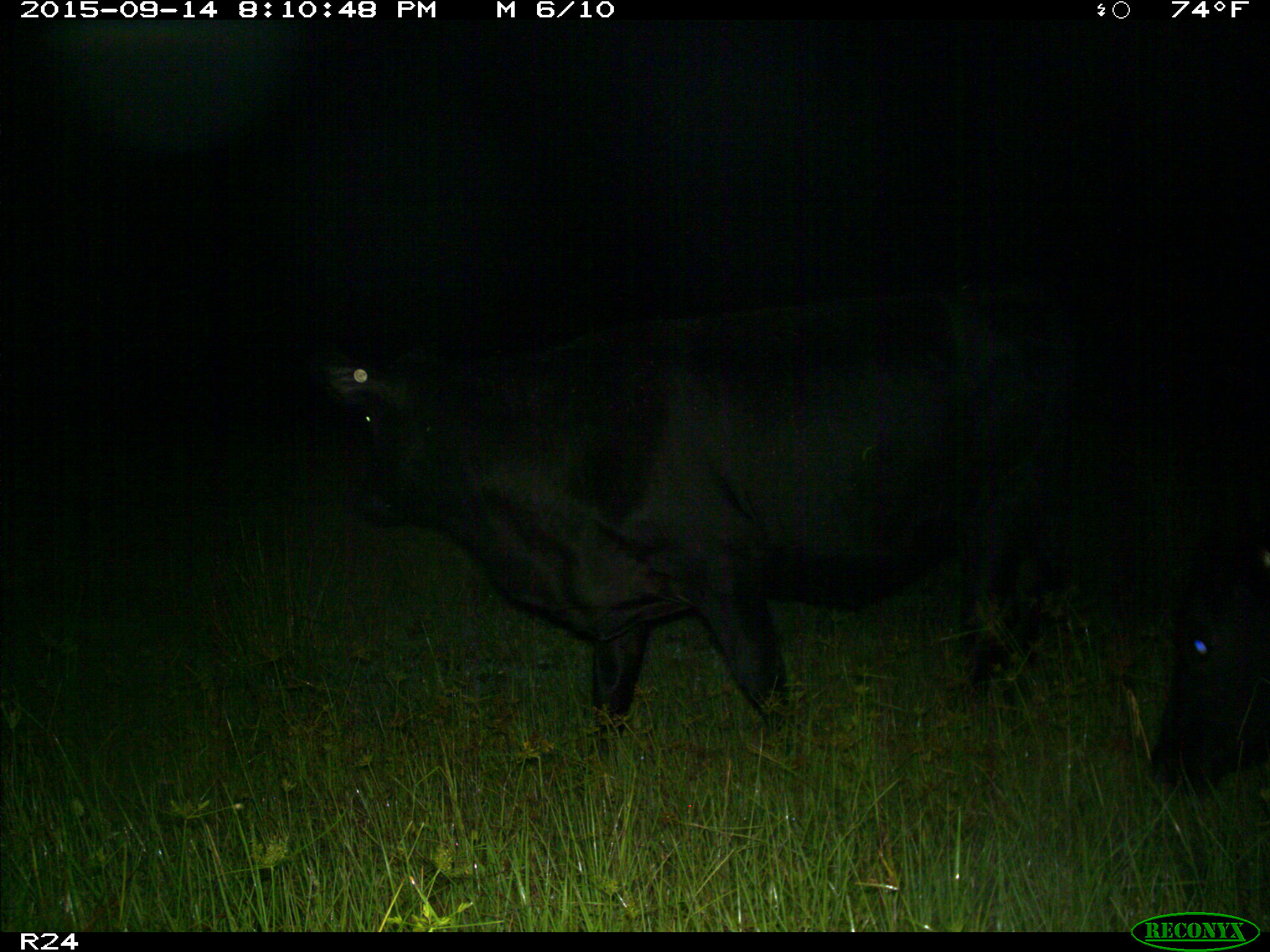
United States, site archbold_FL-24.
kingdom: Animalia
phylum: Chordata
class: Mammalia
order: Artiodactyla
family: Bovidae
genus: Bos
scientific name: Bos taurus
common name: domestic cow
Bos taurus (domestic cow).